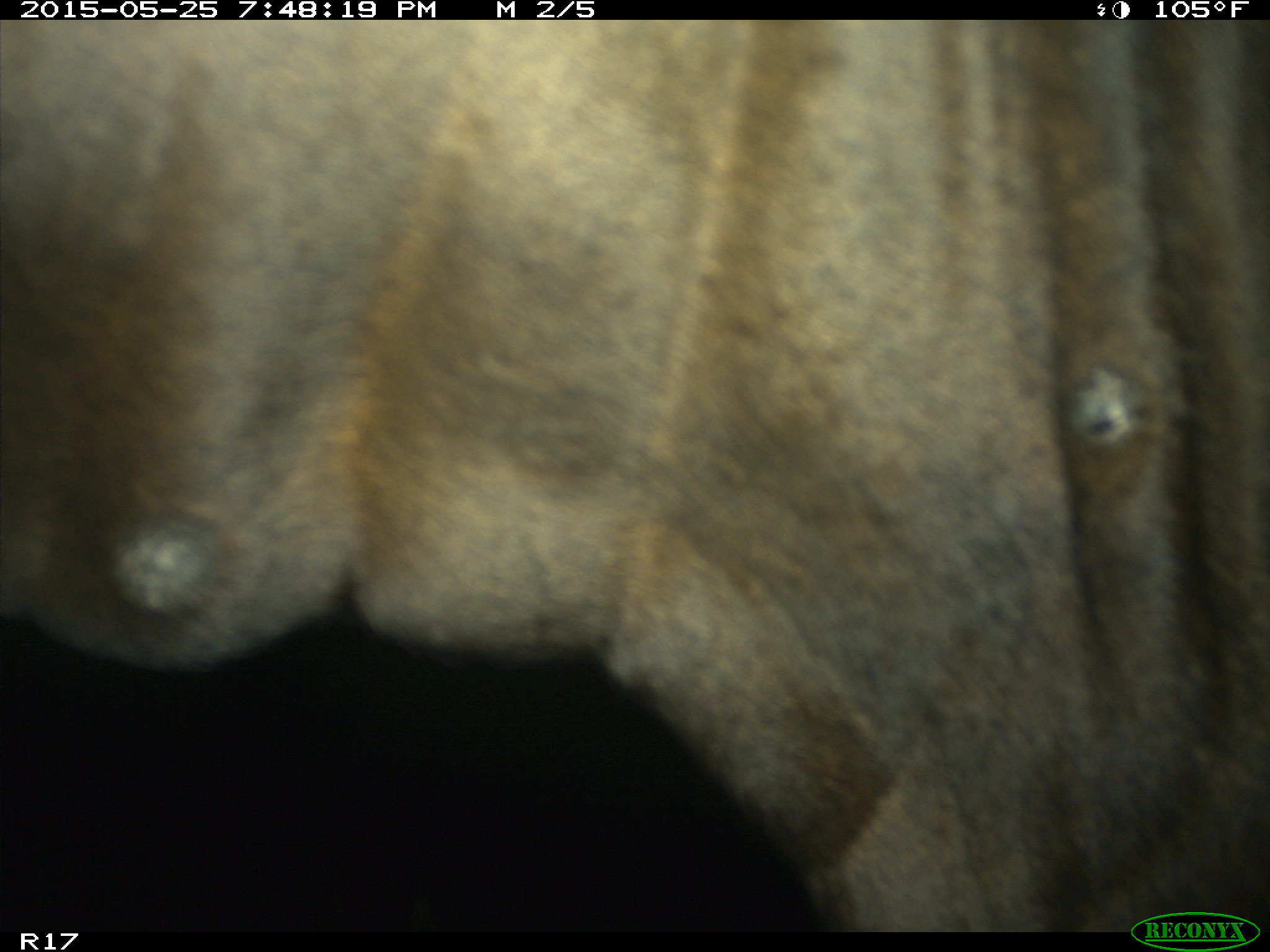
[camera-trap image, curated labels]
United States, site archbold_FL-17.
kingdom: Animalia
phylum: Chordata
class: Mammalia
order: Artiodactyla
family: Bovidae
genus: Bos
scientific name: Bos taurus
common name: domestic cow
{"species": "Bos taurus (domestic cow)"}